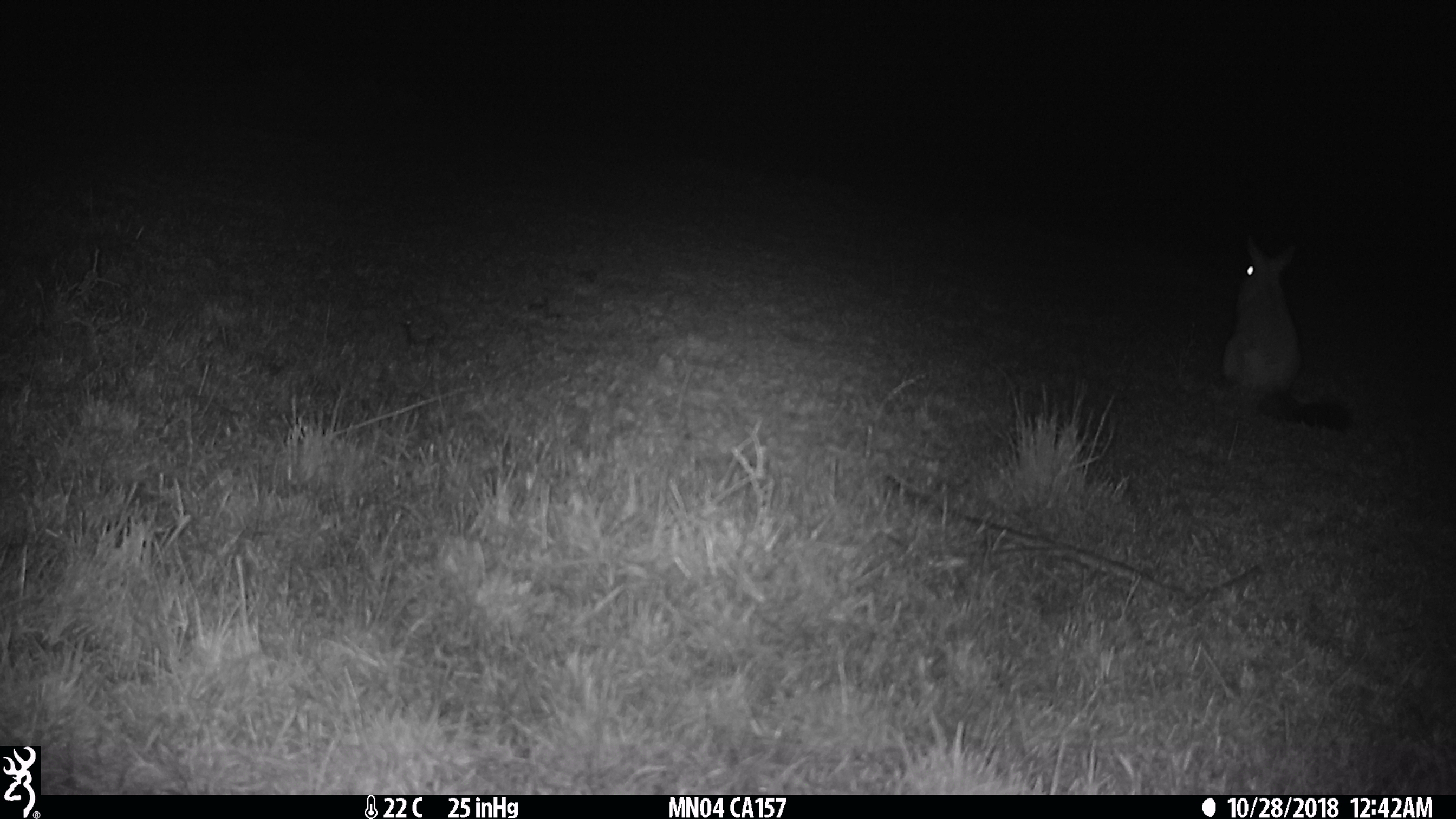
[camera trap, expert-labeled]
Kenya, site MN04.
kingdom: Animalia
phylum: Chordata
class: Mammalia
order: Rodentia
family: Pedetidae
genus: Pedetes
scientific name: Pedetes capensis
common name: springhare